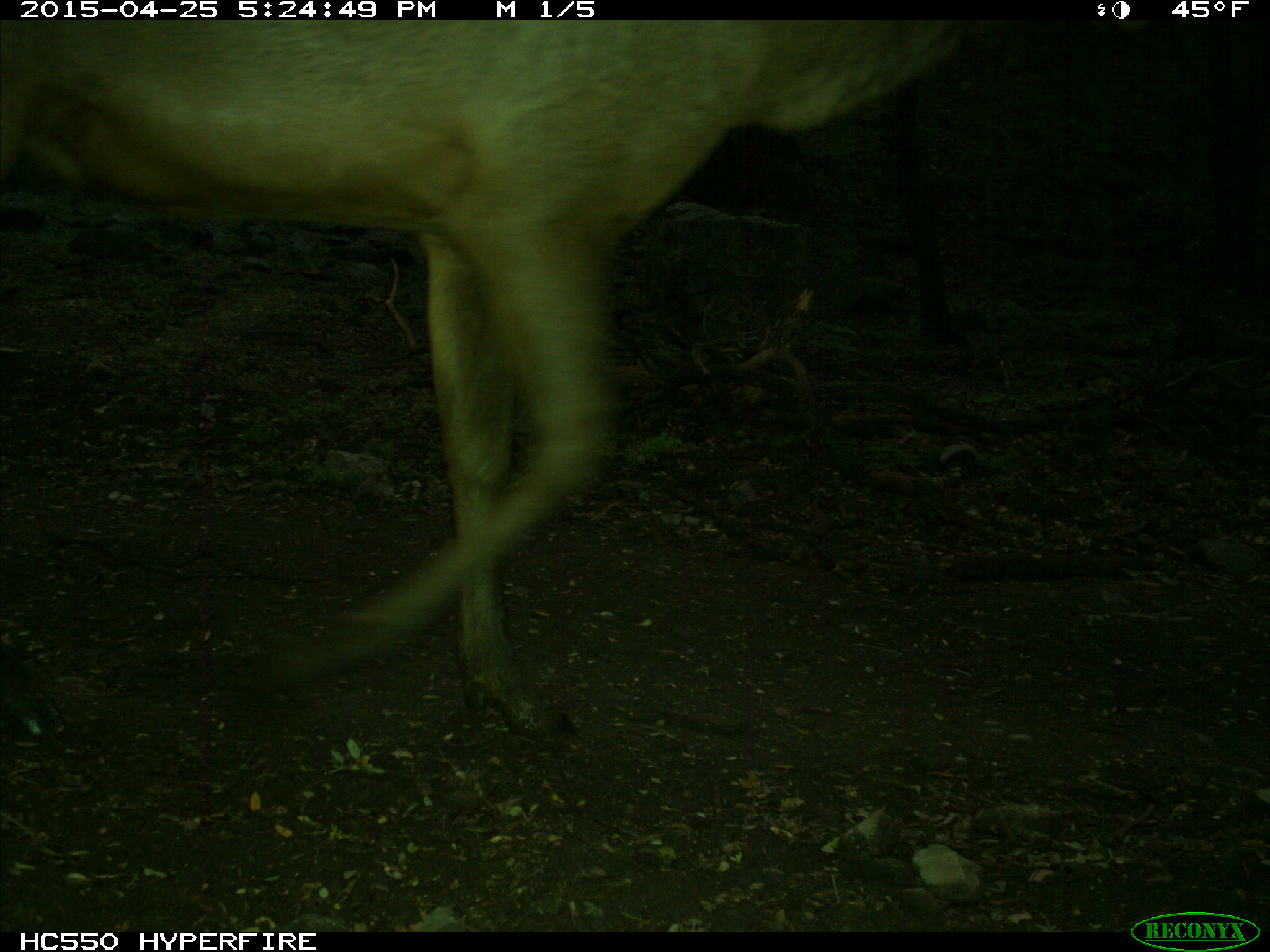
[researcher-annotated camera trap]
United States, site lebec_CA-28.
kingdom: Animalia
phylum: Chordata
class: Mammalia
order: Artiodactyla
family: Cervidae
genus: Cervus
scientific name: Cervus canadensis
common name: elk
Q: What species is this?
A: Cervus canadensis (elk).